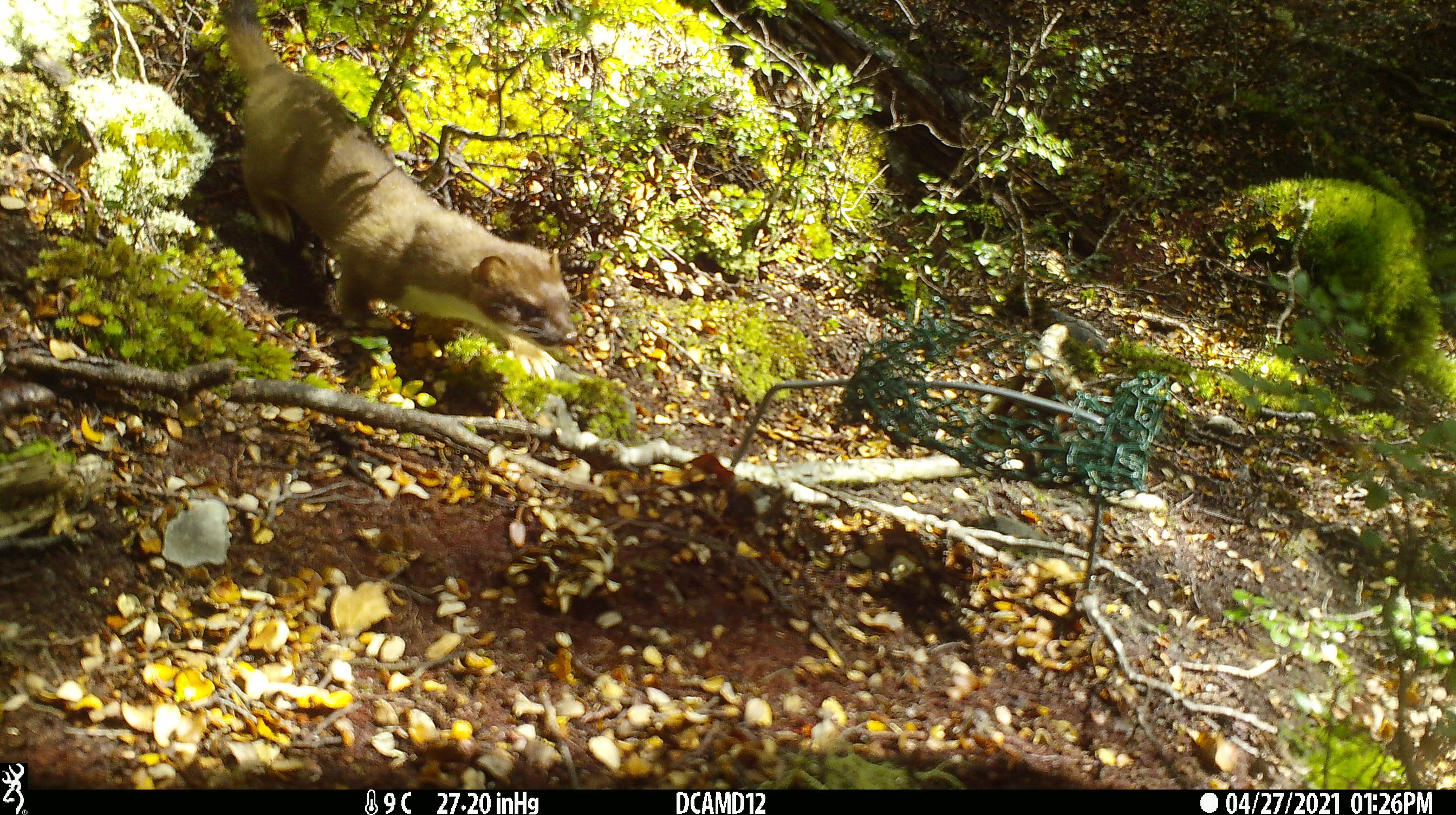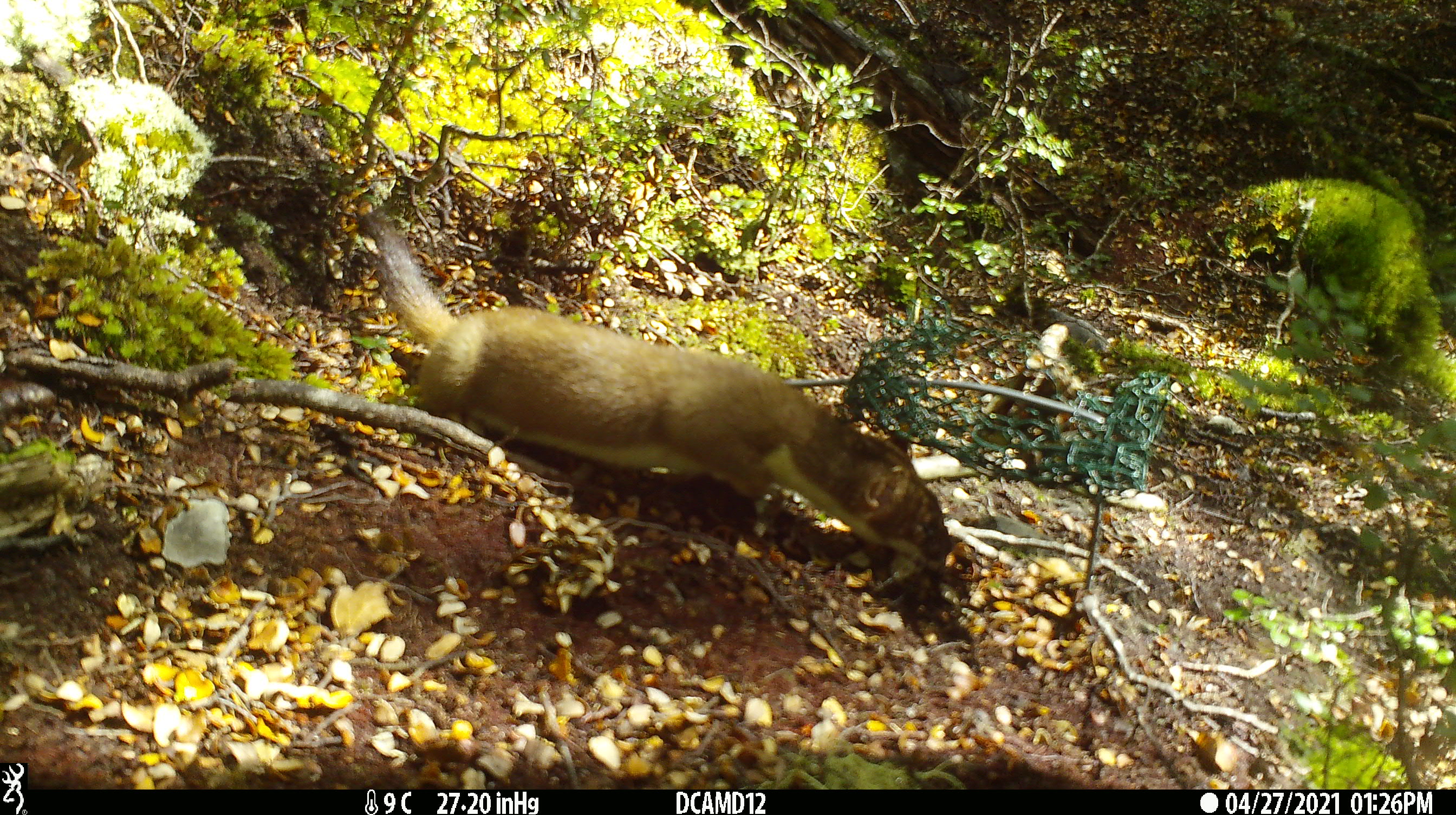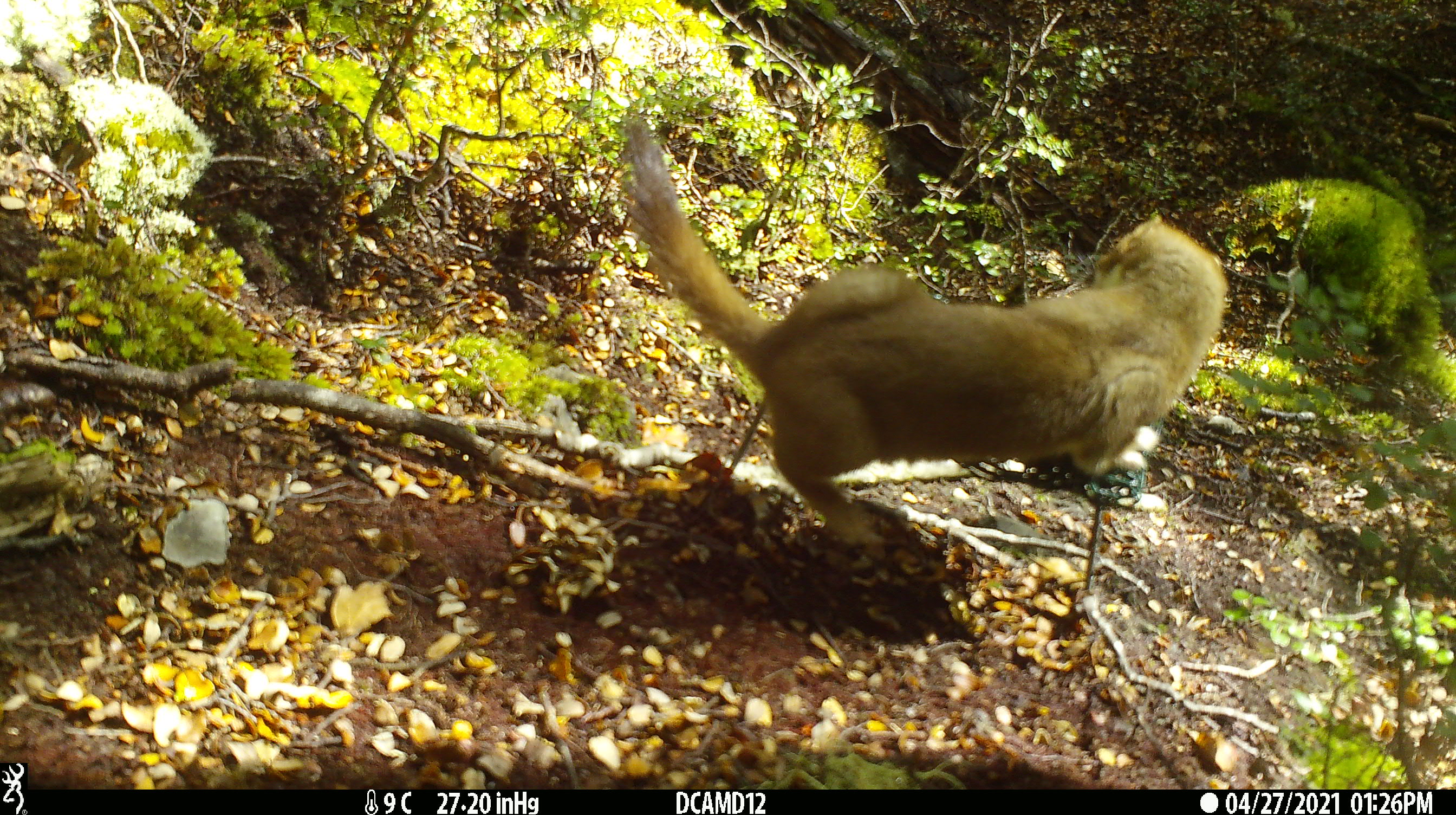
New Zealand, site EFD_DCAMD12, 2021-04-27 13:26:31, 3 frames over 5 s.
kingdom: Animalia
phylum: Chordata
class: Mammalia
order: Carnivora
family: Mustelidae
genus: Mustela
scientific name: Mustela erminea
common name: stoat